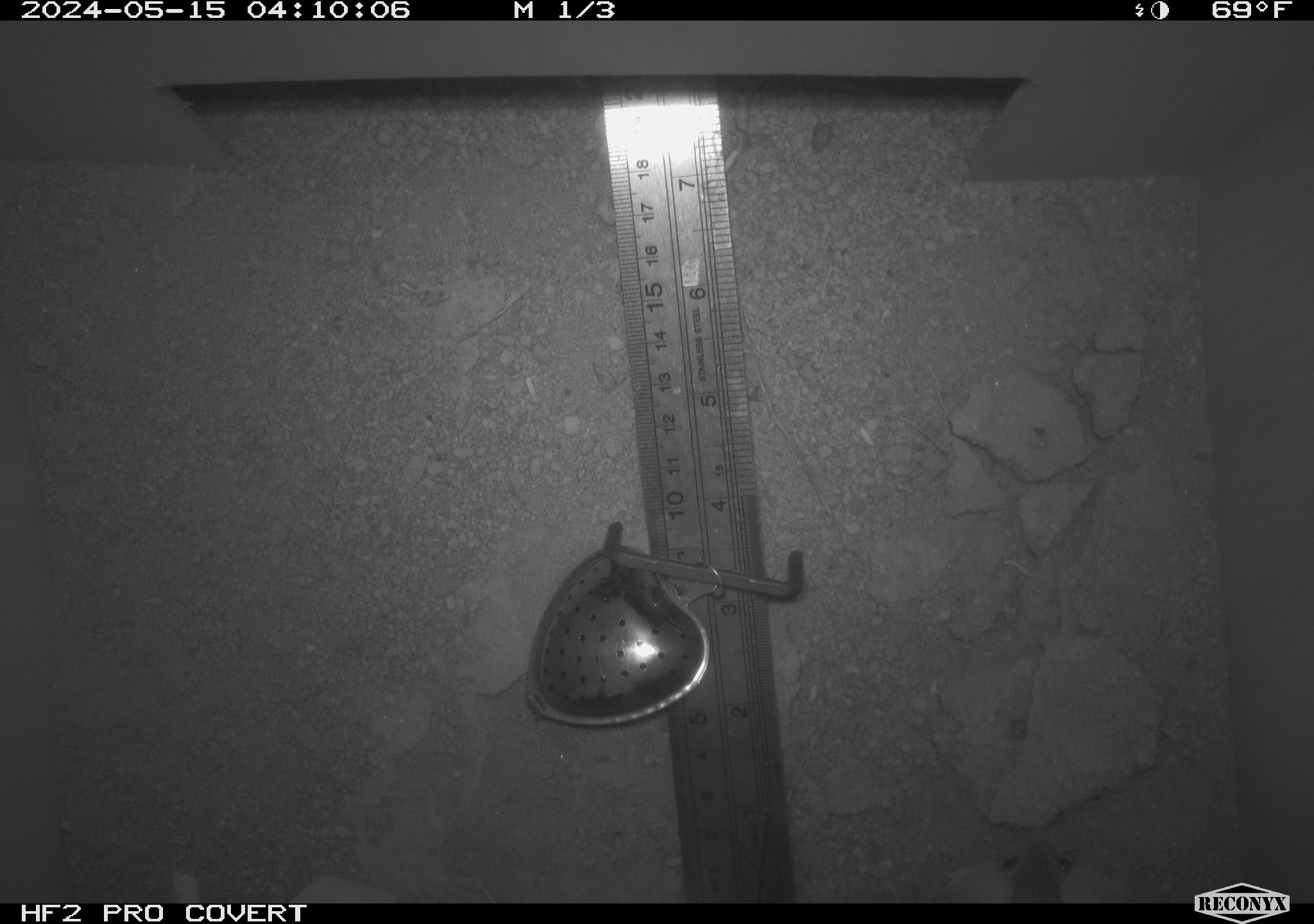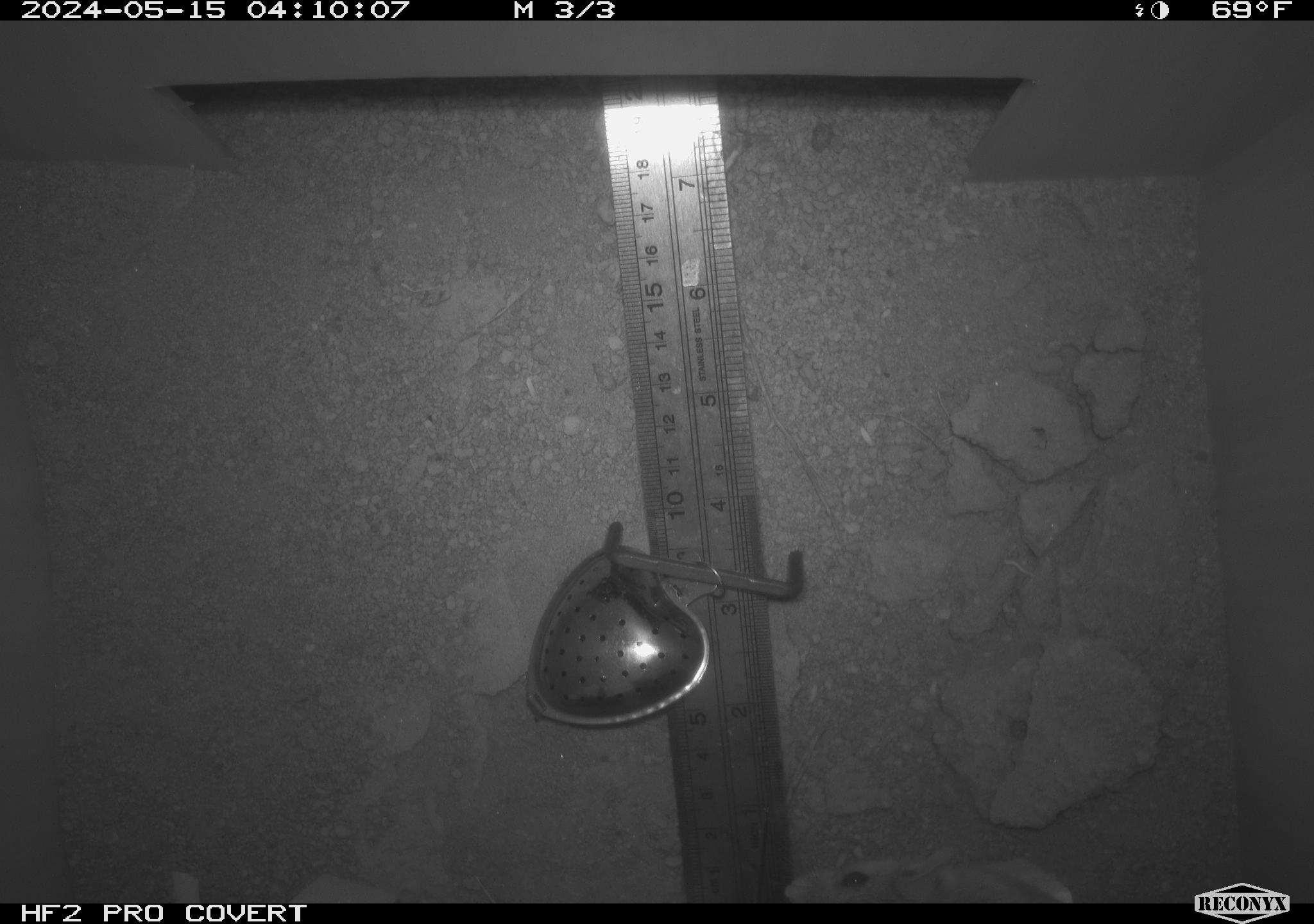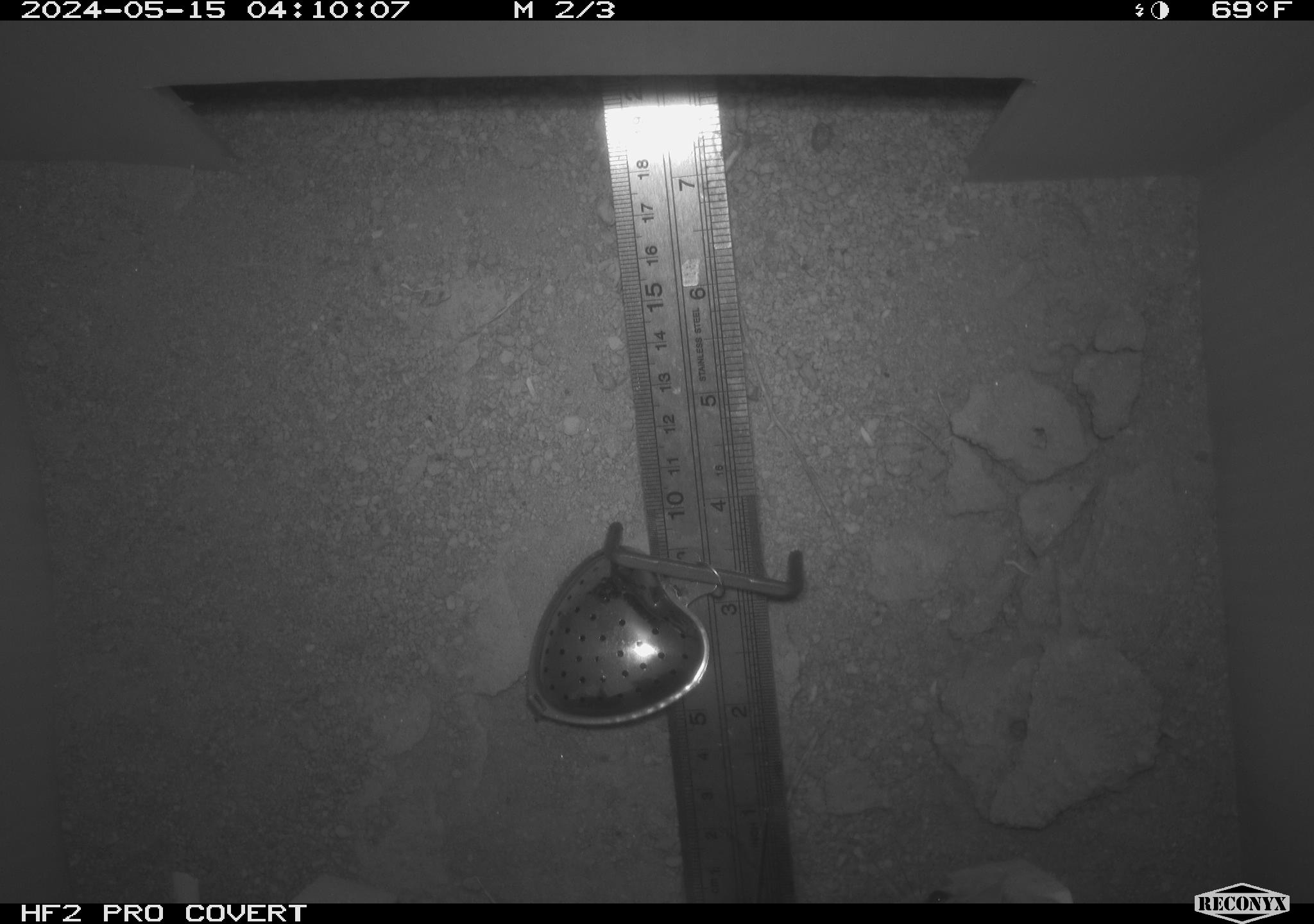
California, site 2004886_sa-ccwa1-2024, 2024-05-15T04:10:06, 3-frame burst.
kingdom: Animalia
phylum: Chordata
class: Mammalia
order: Rodentia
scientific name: Rodentia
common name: mouse species